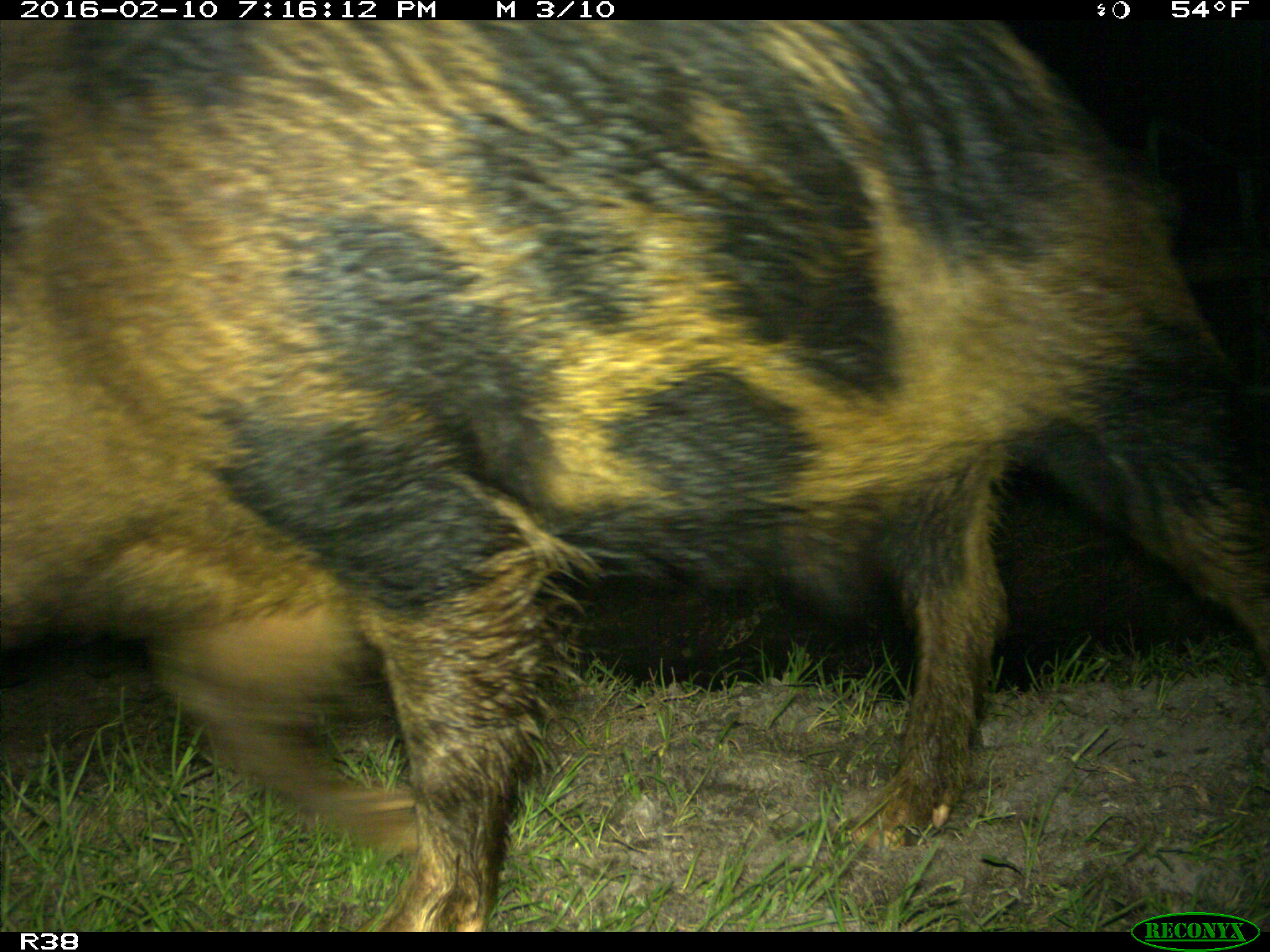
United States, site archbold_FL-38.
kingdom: Animalia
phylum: Chordata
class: Mammalia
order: Artiodactyla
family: Suidae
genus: Sus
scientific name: Sus scrofa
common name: wild boar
Sus scrofa (wild boar).